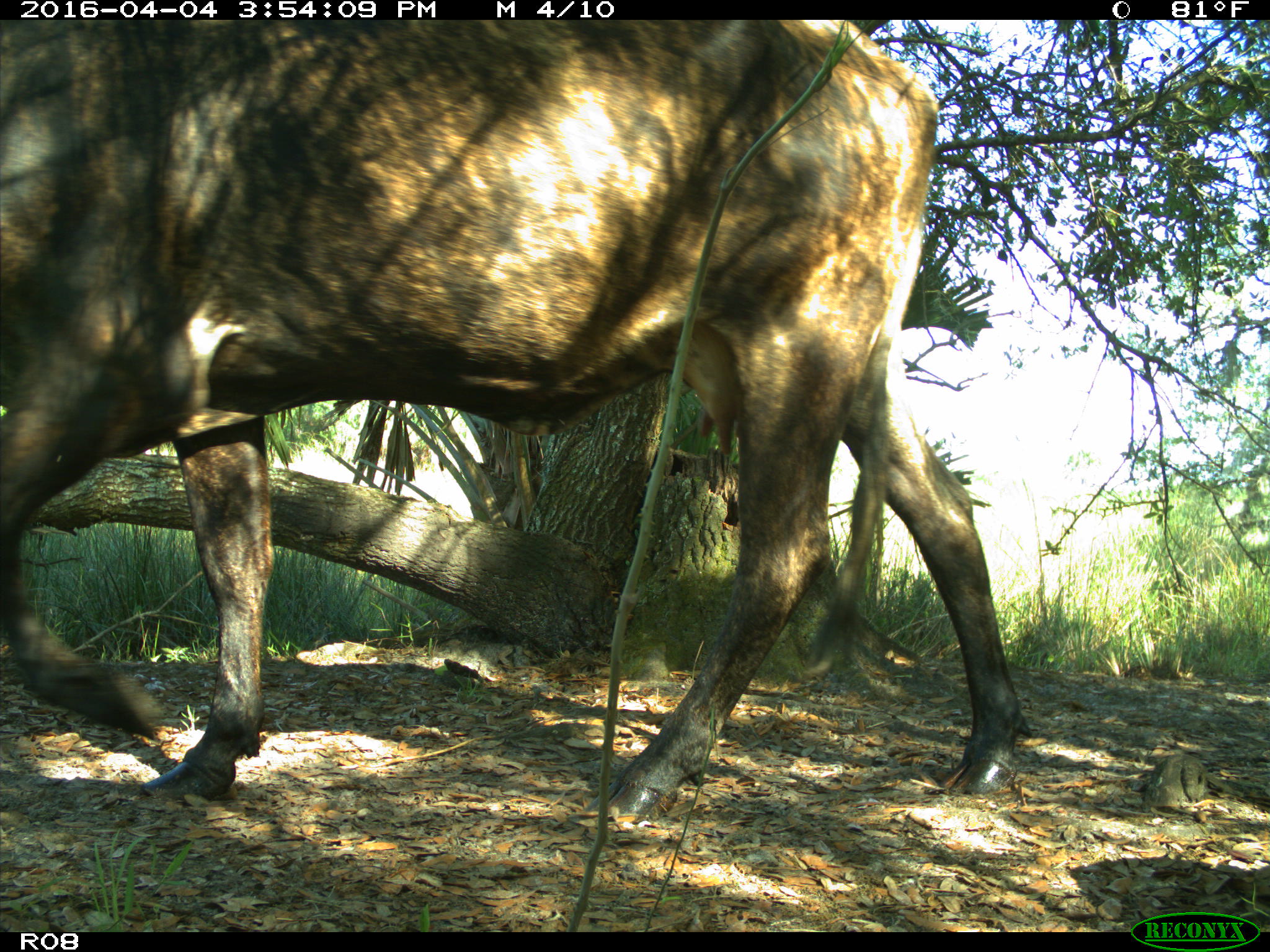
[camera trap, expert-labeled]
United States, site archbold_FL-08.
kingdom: Animalia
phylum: Chordata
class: Mammalia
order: Artiodactyla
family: Bovidae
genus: Bos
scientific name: Bos taurus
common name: domestic cow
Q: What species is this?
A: Bos taurus (domestic cow).